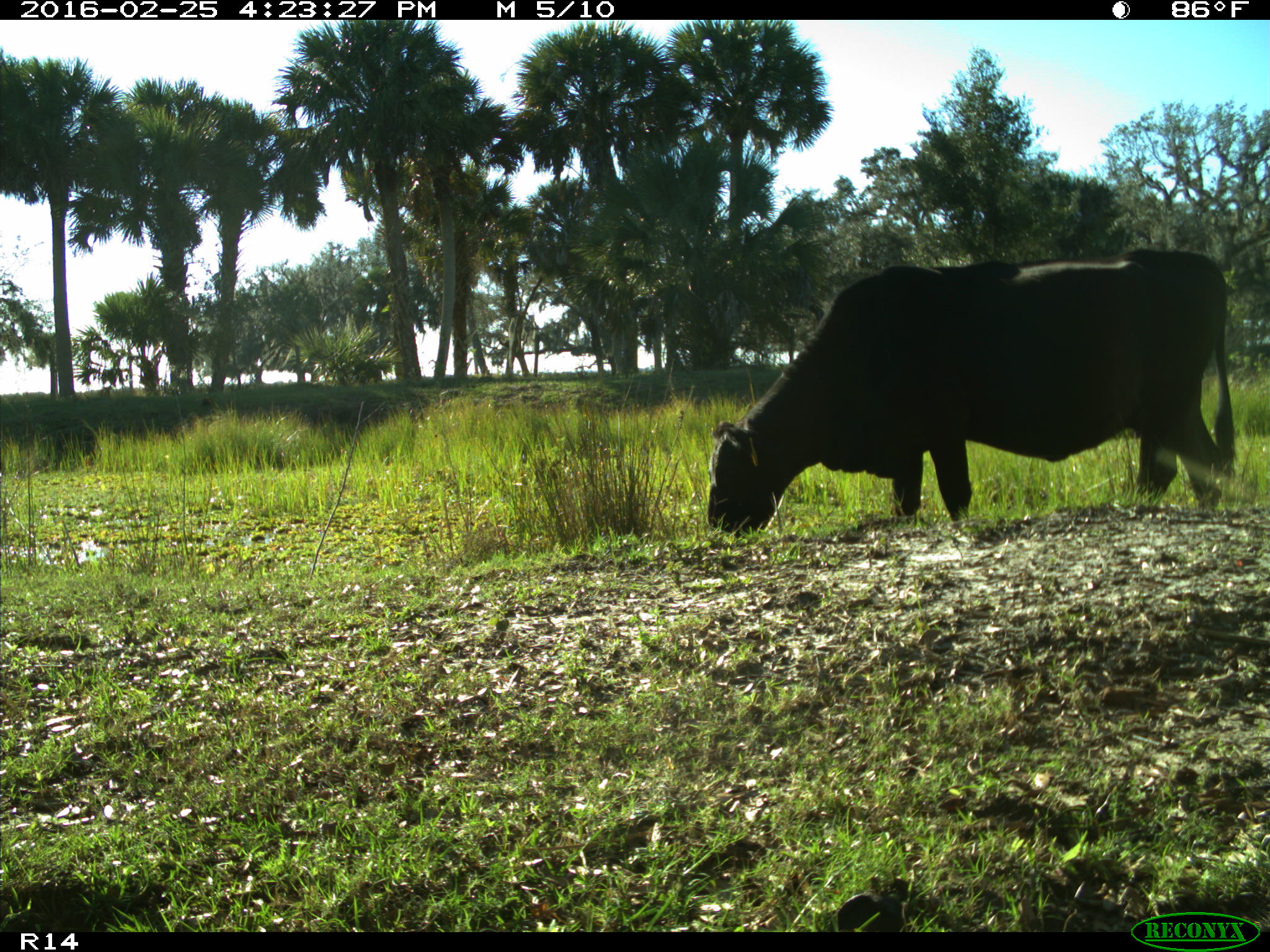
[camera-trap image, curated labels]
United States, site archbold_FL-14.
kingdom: Animalia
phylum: Chordata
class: Mammalia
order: Artiodactyla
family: Bovidae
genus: Bos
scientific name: Bos taurus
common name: domestic cow